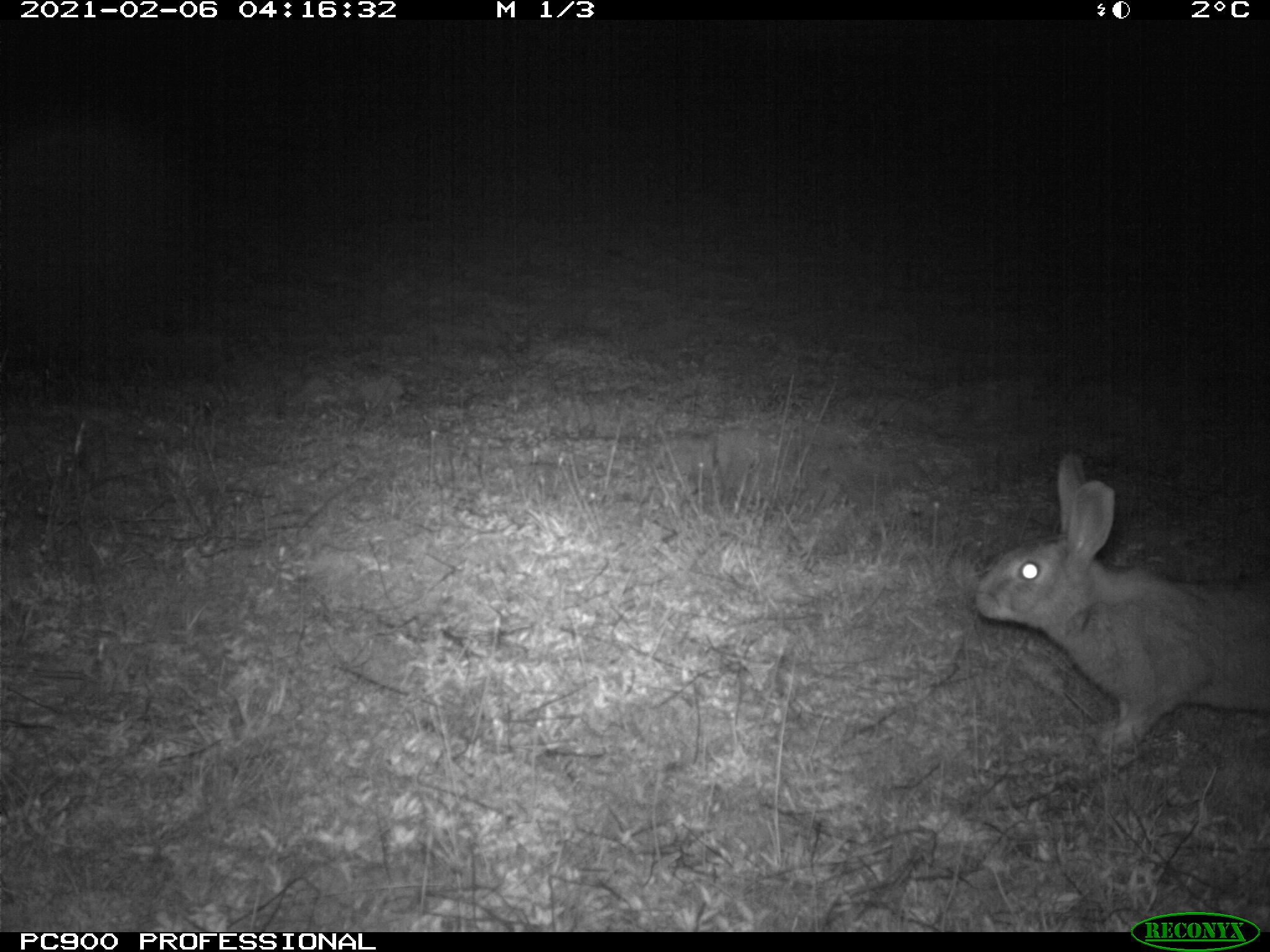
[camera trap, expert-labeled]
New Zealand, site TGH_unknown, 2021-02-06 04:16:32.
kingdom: Animalia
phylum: Chordata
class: Mammalia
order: Lagomorpha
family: Leporidae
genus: Oryctolagus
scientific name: Oryctolagus cuniculus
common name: european rabbit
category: rabbit